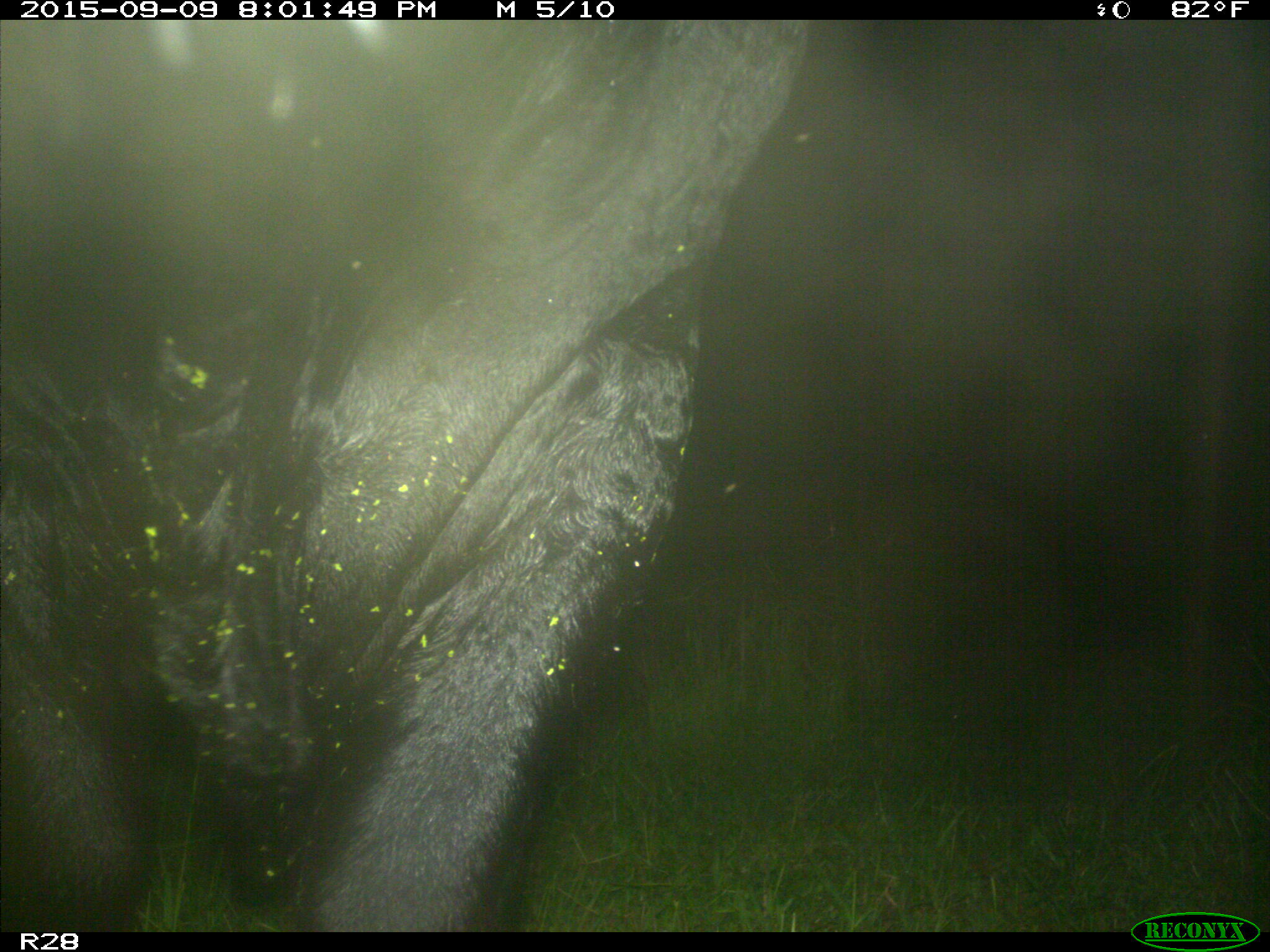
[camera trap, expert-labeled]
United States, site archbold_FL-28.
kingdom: Animalia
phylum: Chordata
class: Mammalia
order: Artiodactyla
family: Bovidae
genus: Bos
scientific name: Bos taurus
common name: domestic cow